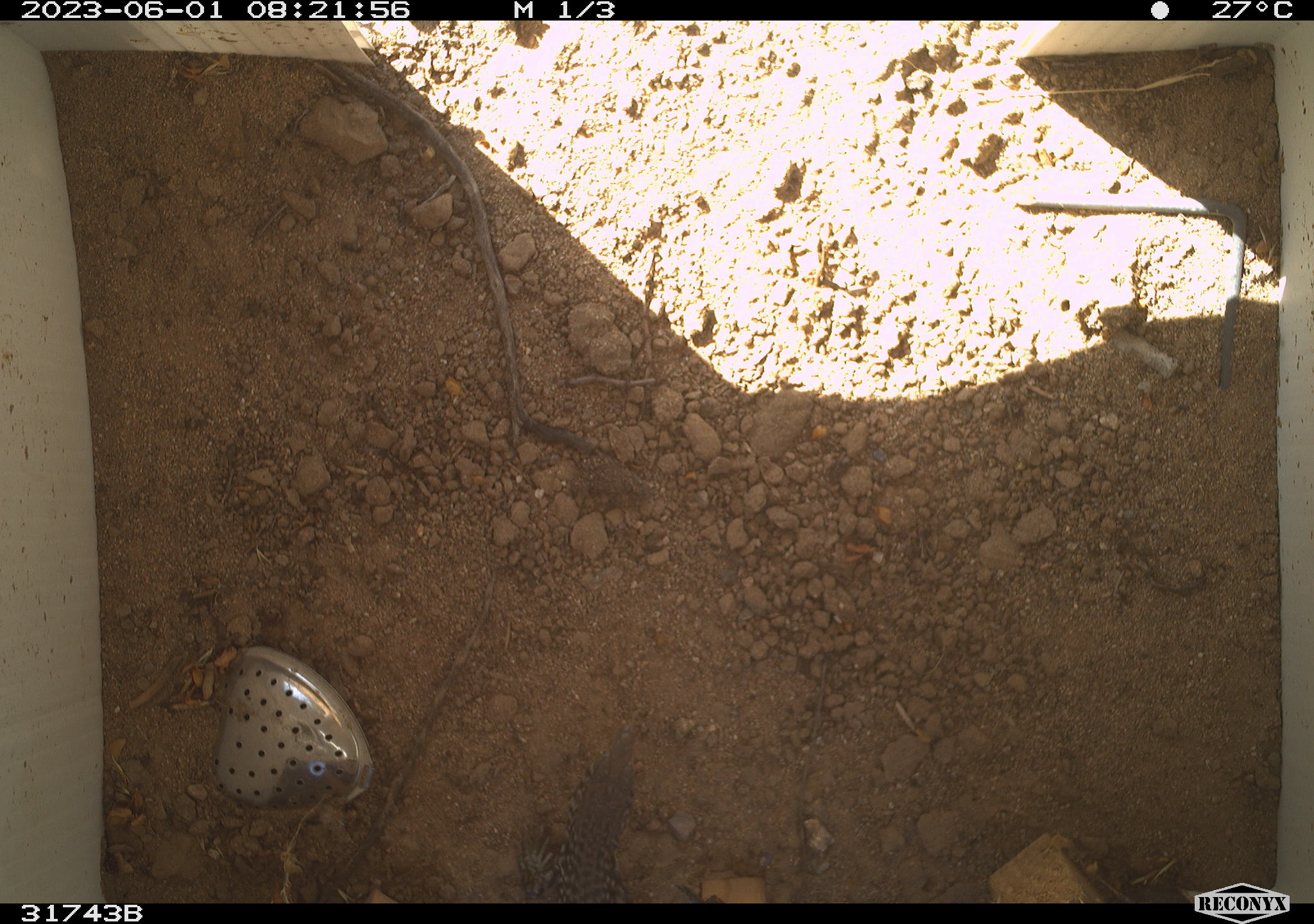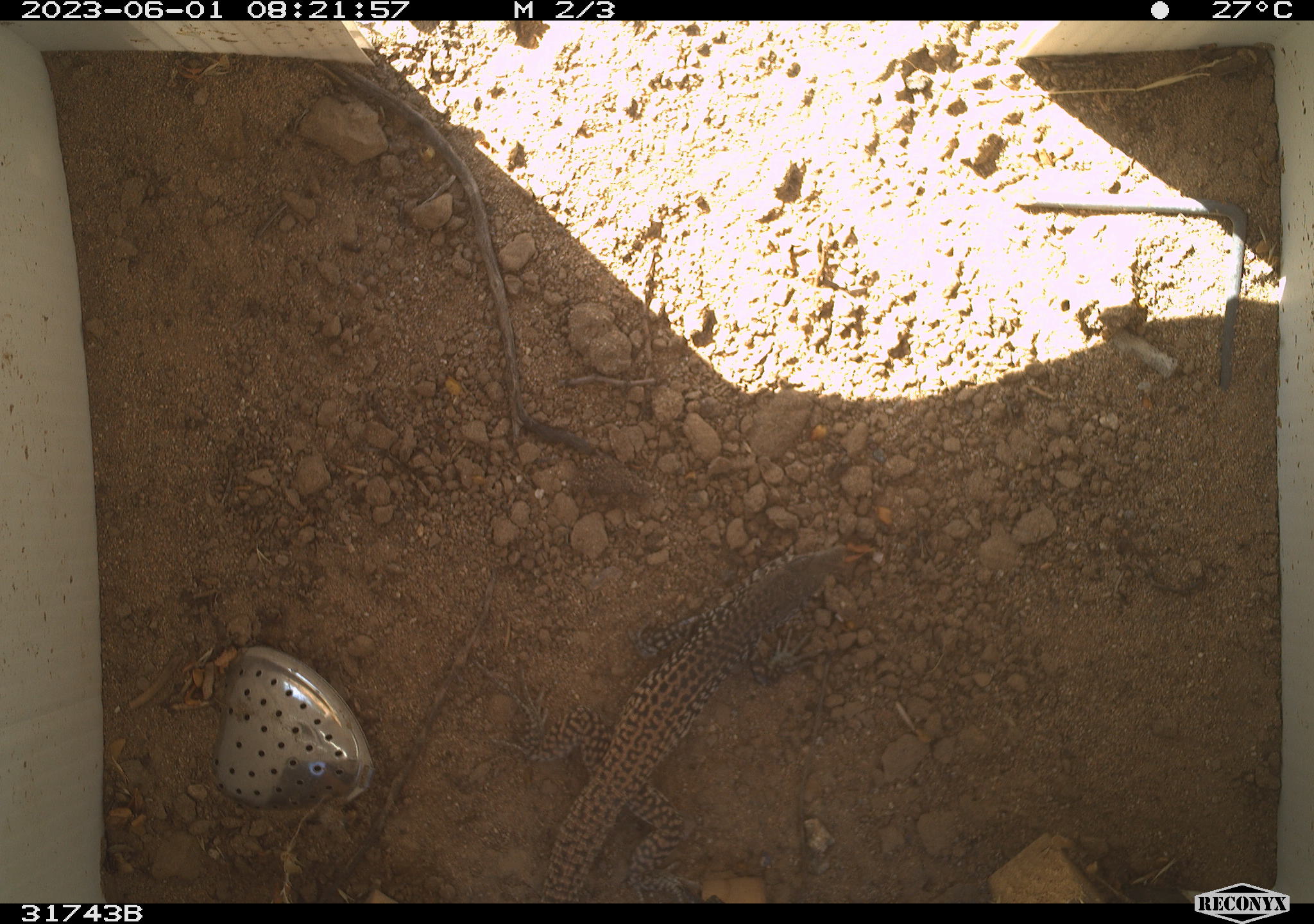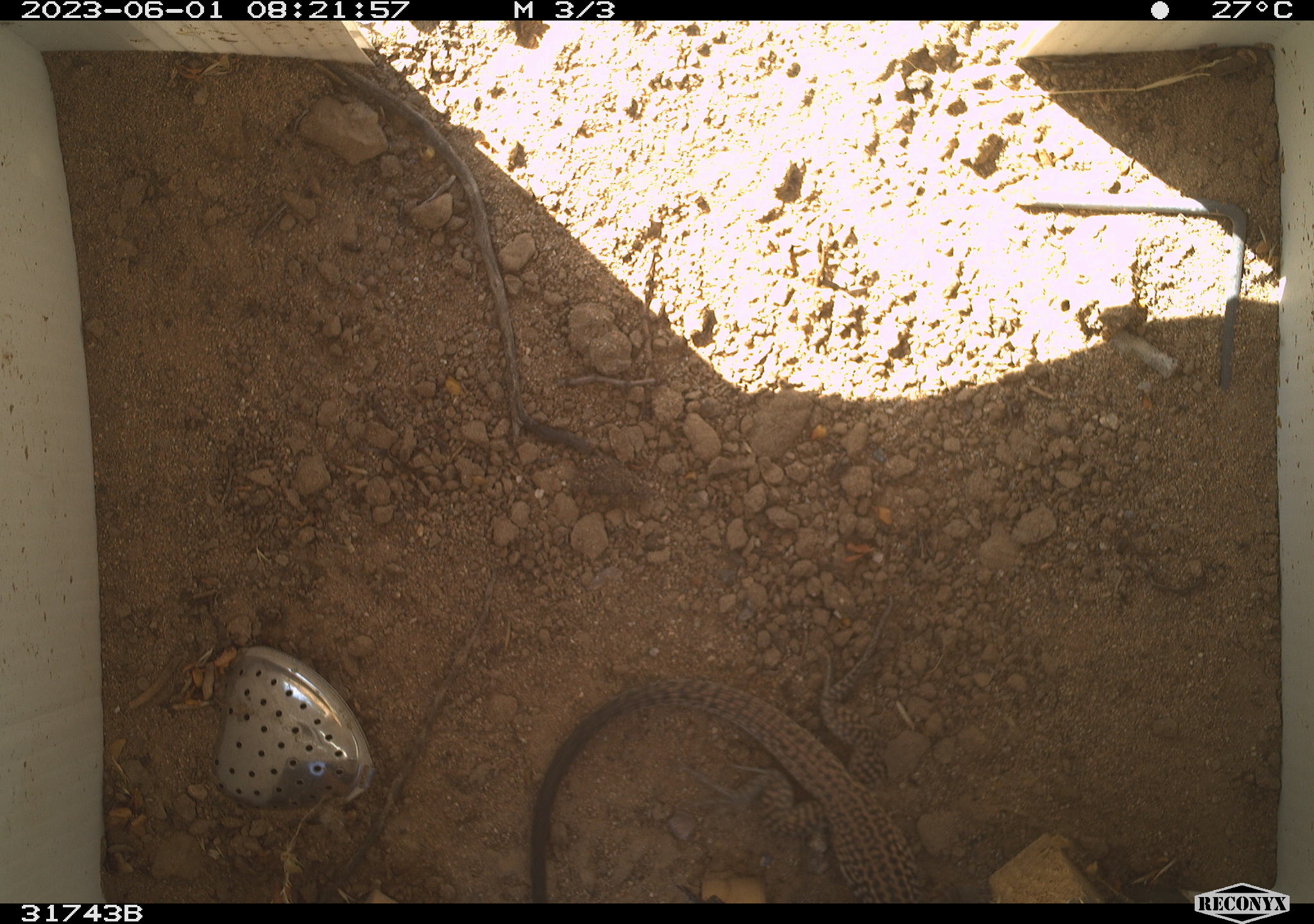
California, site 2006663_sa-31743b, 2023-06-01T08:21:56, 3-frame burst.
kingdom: Animalia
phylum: Chordata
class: Reptilia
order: Squamata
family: Teiidae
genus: Aspidoscelis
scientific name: Aspidoscelis tigris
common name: western whiptail